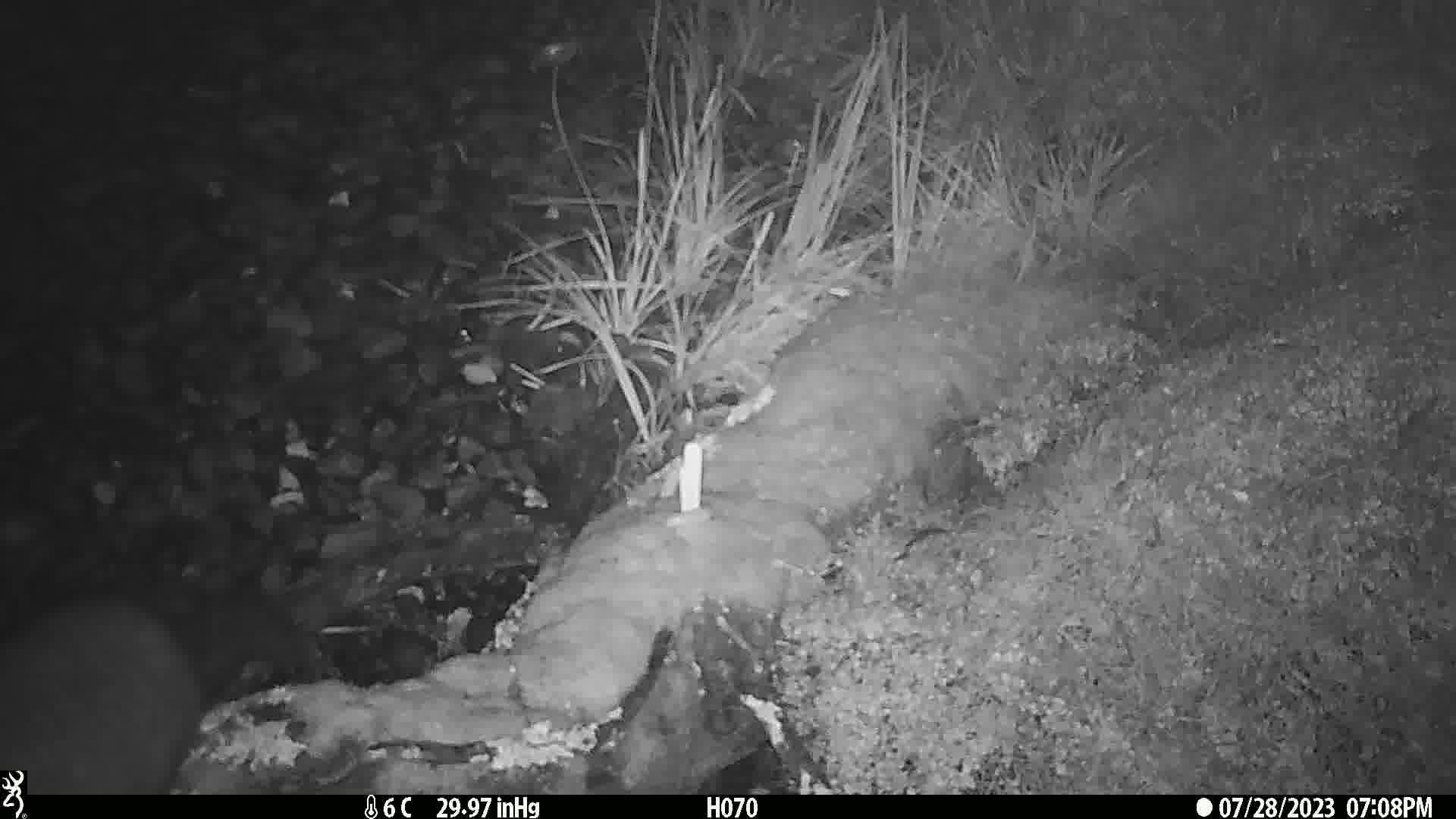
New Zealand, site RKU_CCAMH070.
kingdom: Animalia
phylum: Chordata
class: Mammalia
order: Diprotodontia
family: Phalangeridae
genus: Trichosurus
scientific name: Trichosurus vulpecula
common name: common brushtail possum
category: possum